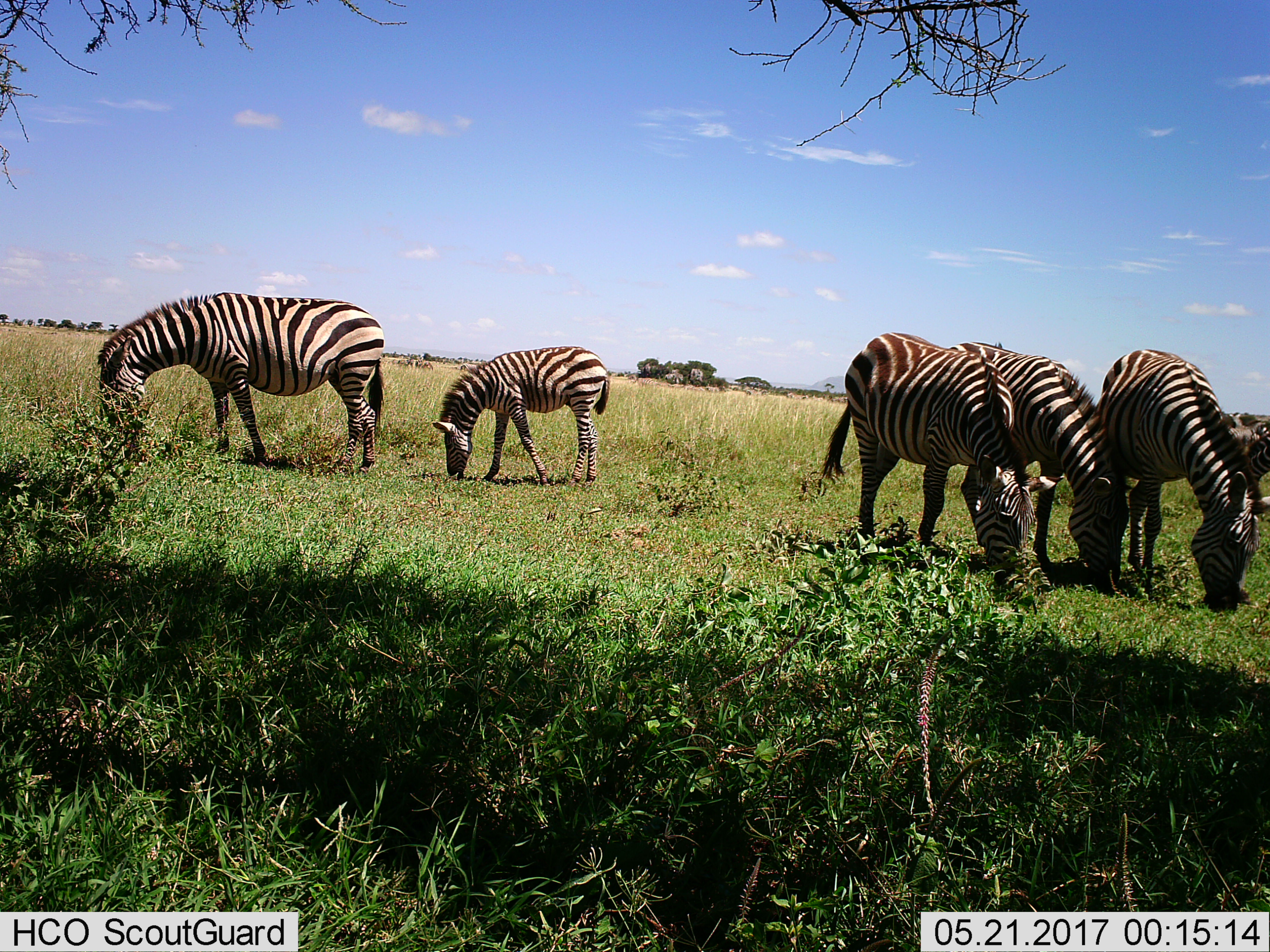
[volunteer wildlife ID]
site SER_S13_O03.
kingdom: Animalia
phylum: Chordata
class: Mammalia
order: Perissodactyla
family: Equidae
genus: Equus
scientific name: Equus quagga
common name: plains zebra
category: zebraplains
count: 6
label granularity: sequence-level